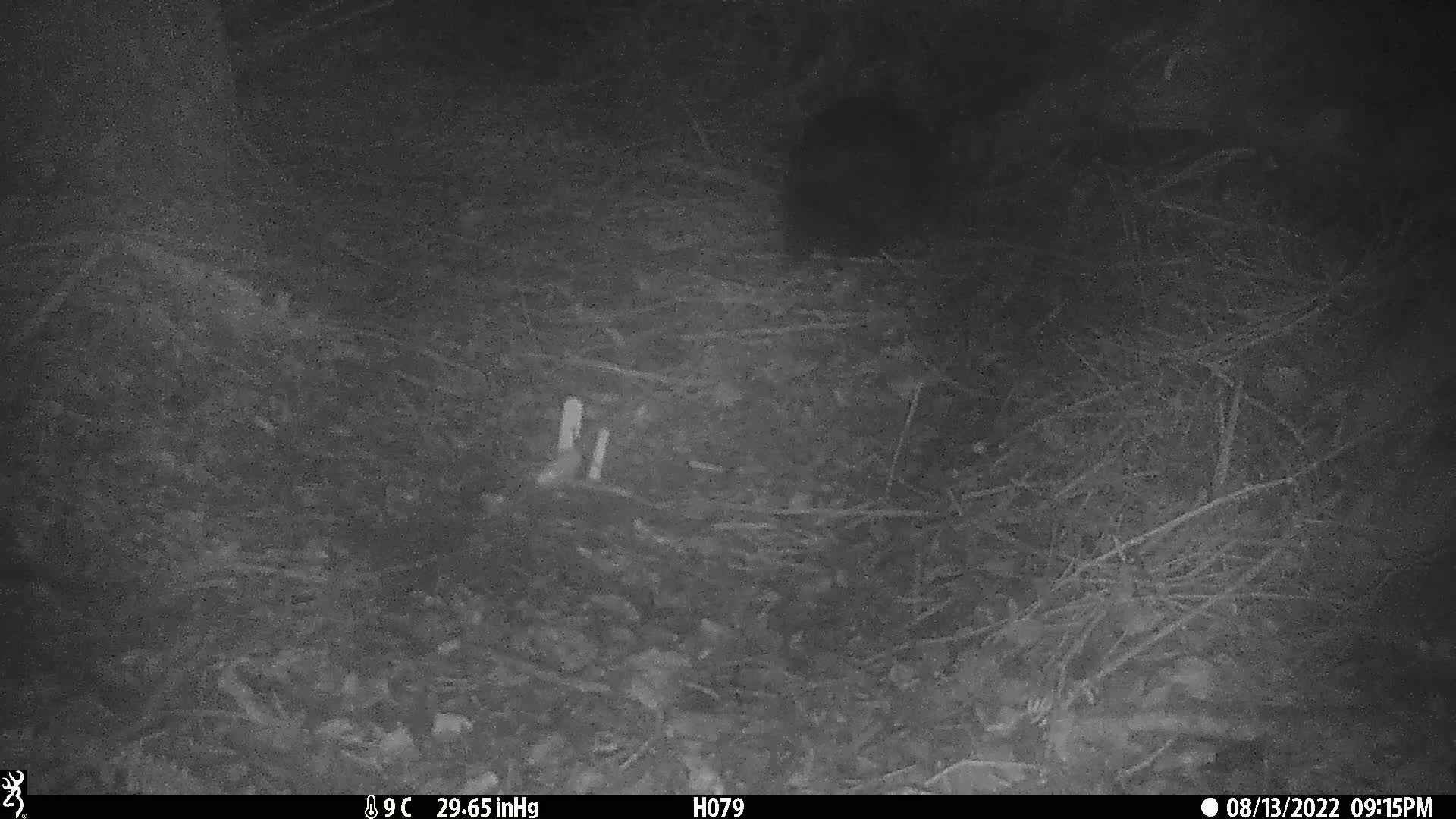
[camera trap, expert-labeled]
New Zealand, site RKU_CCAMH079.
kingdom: Animalia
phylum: Chordata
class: Mammalia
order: Diprotodontia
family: Phalangeridae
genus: Trichosurus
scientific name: Trichosurus vulpecula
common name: common brushtail possum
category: possum